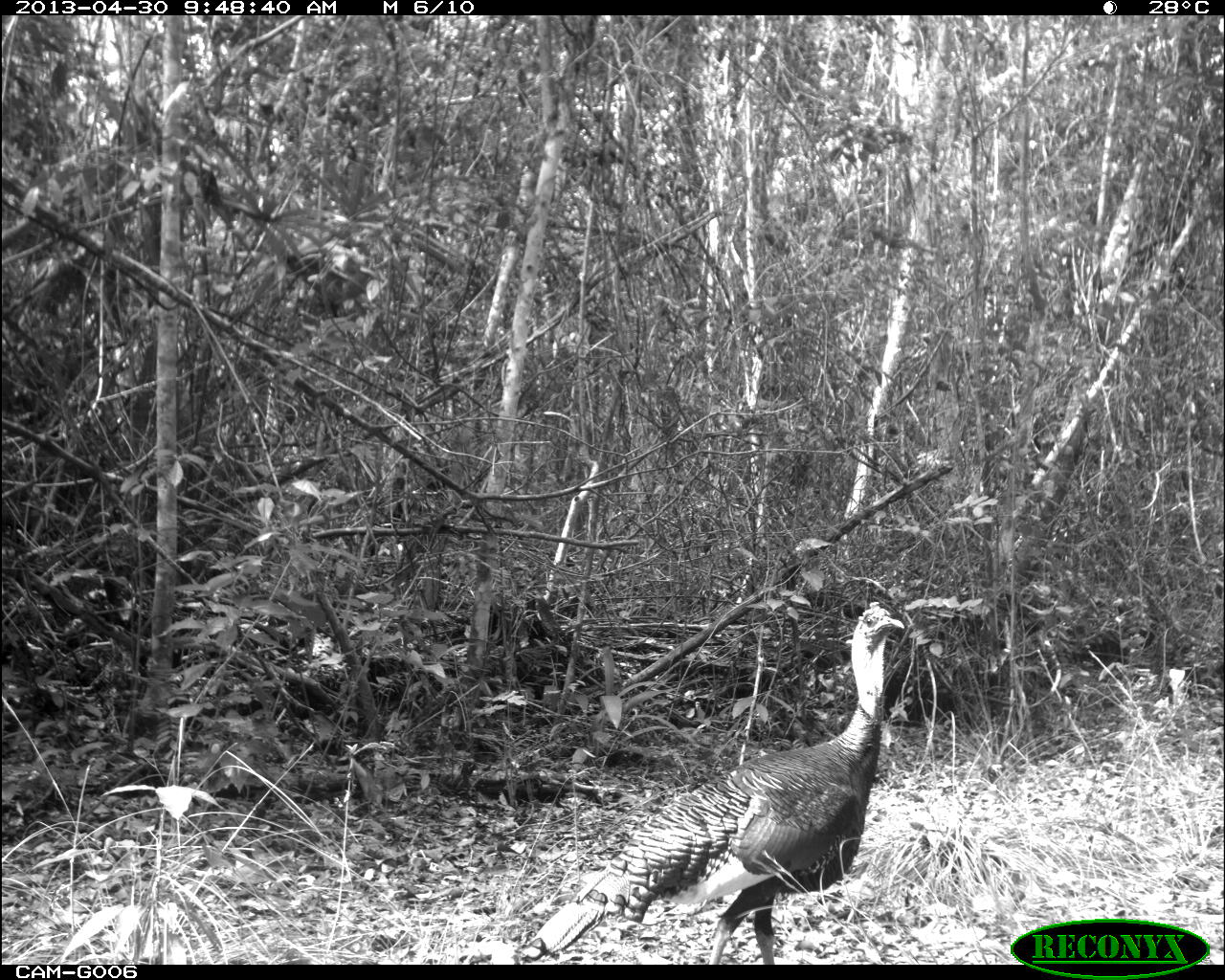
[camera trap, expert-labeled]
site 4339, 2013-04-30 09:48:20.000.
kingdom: Animalia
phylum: Chordata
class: Aves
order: Galliformes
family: Phasianidae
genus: Meleagris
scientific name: Meleagris ocellata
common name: ocellated turkey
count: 1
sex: male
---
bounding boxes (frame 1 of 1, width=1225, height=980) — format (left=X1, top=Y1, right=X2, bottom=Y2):
meleagris ocellata: (left=518, top=600, right=906, bottom=962)